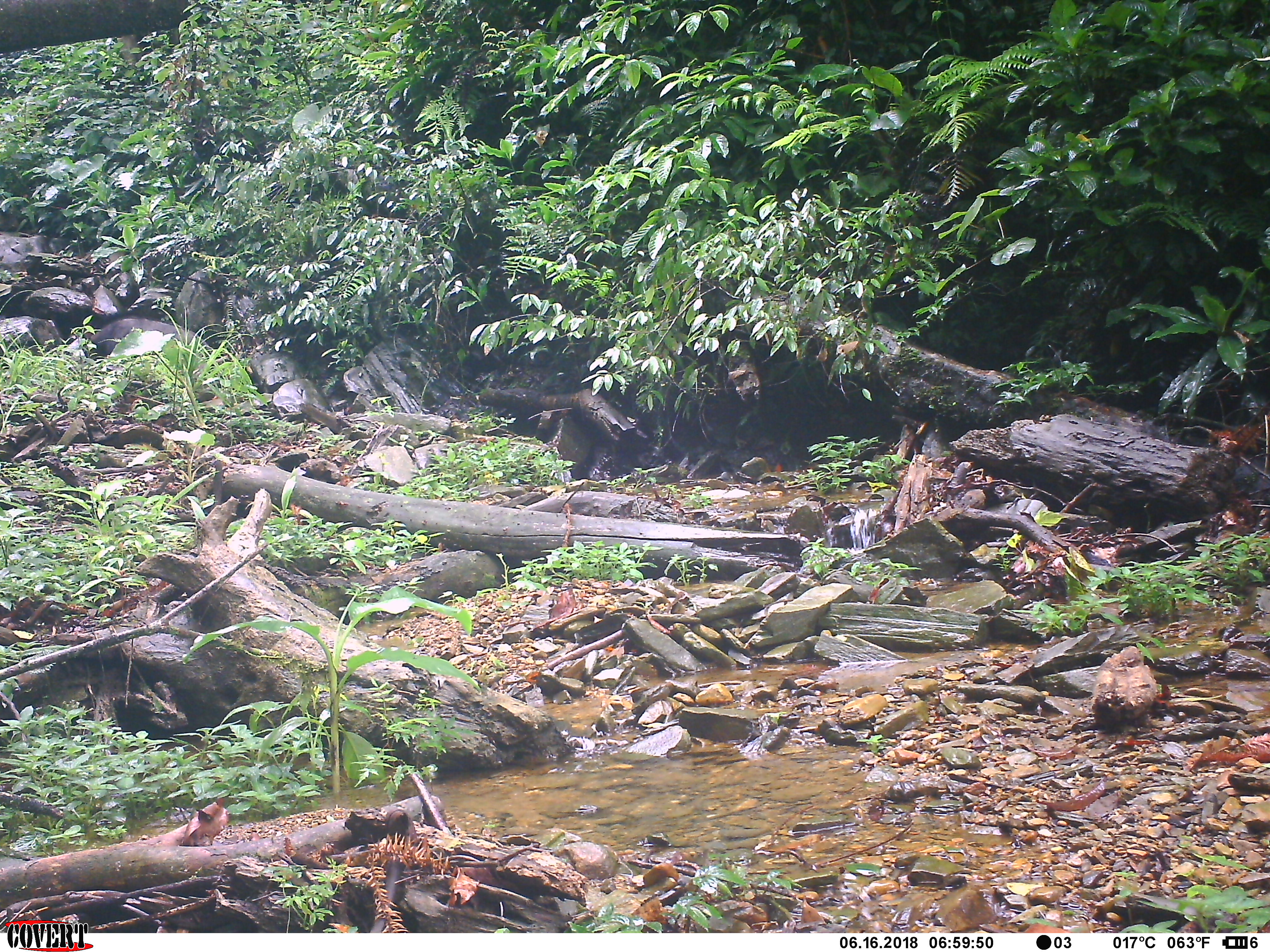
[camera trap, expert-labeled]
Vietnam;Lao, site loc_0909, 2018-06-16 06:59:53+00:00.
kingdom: Animalia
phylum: Chordata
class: Mammalia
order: Artiodactyla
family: Bovidae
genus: Capricornis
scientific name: Capricornis sumatraensis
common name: chinese serow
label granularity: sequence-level